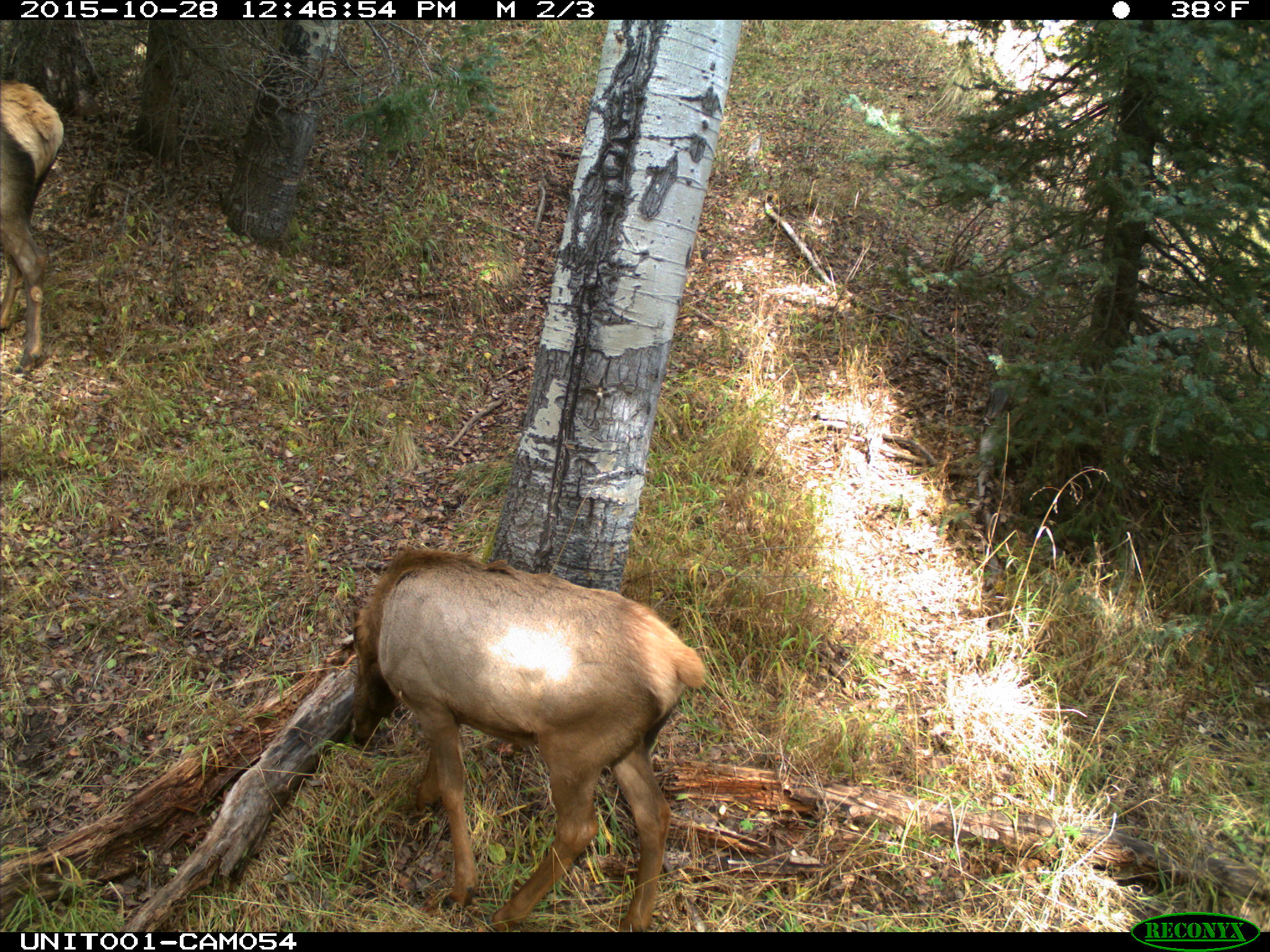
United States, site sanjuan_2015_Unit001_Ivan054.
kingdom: Animalia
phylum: Chordata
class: Mammalia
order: Artiodactyla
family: Cervidae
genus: Cervus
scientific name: Cervus elaphus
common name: red deer